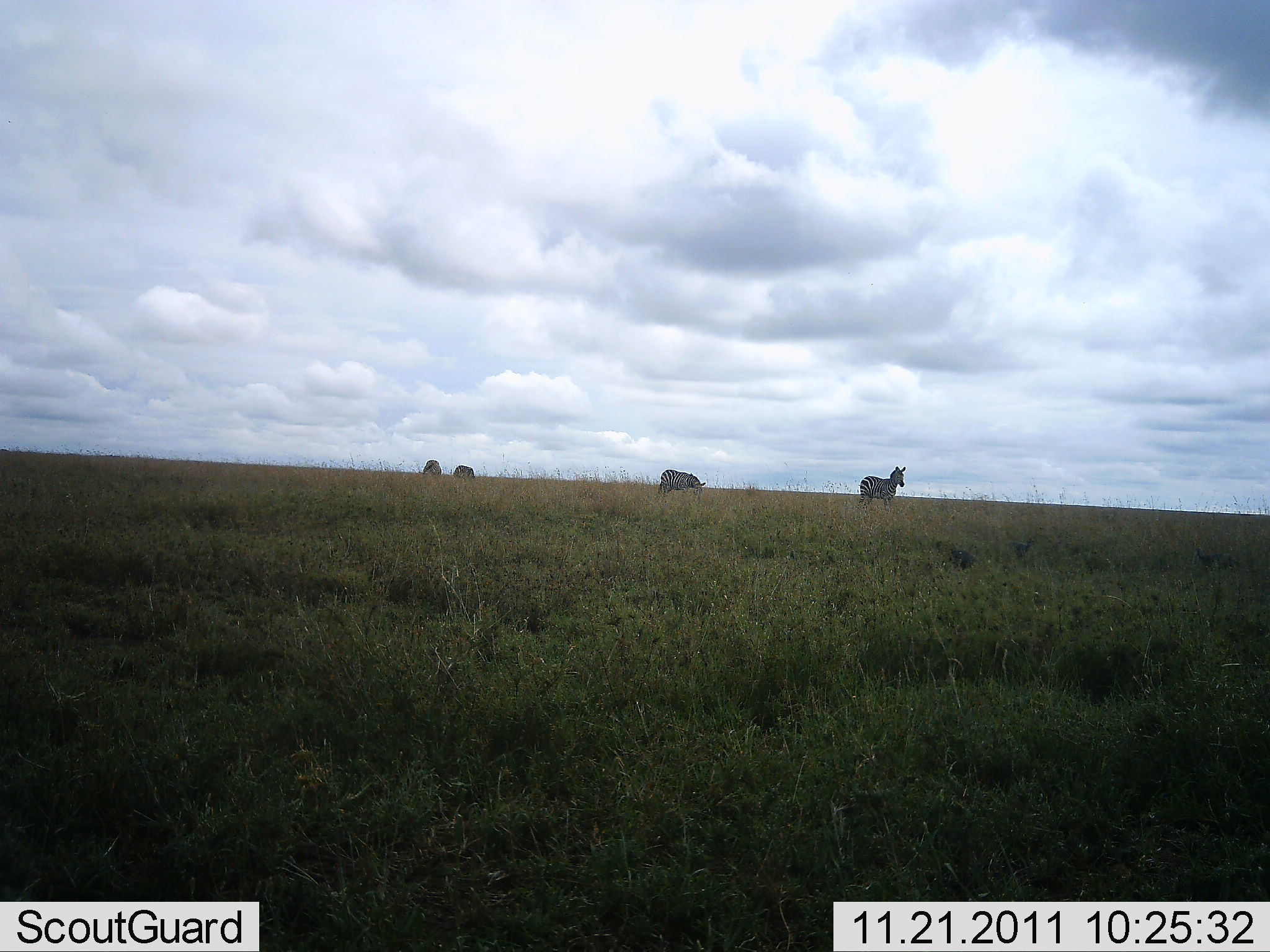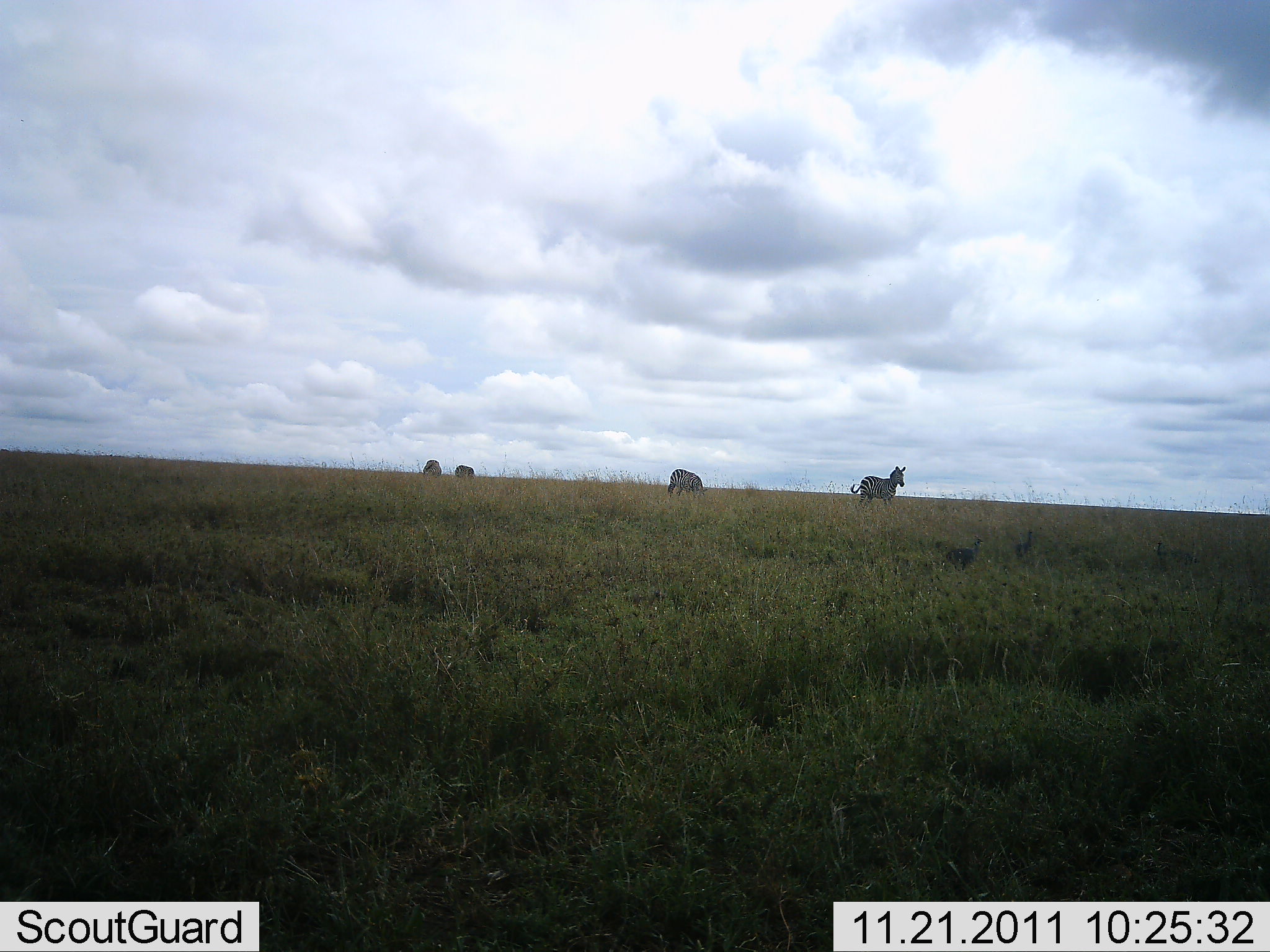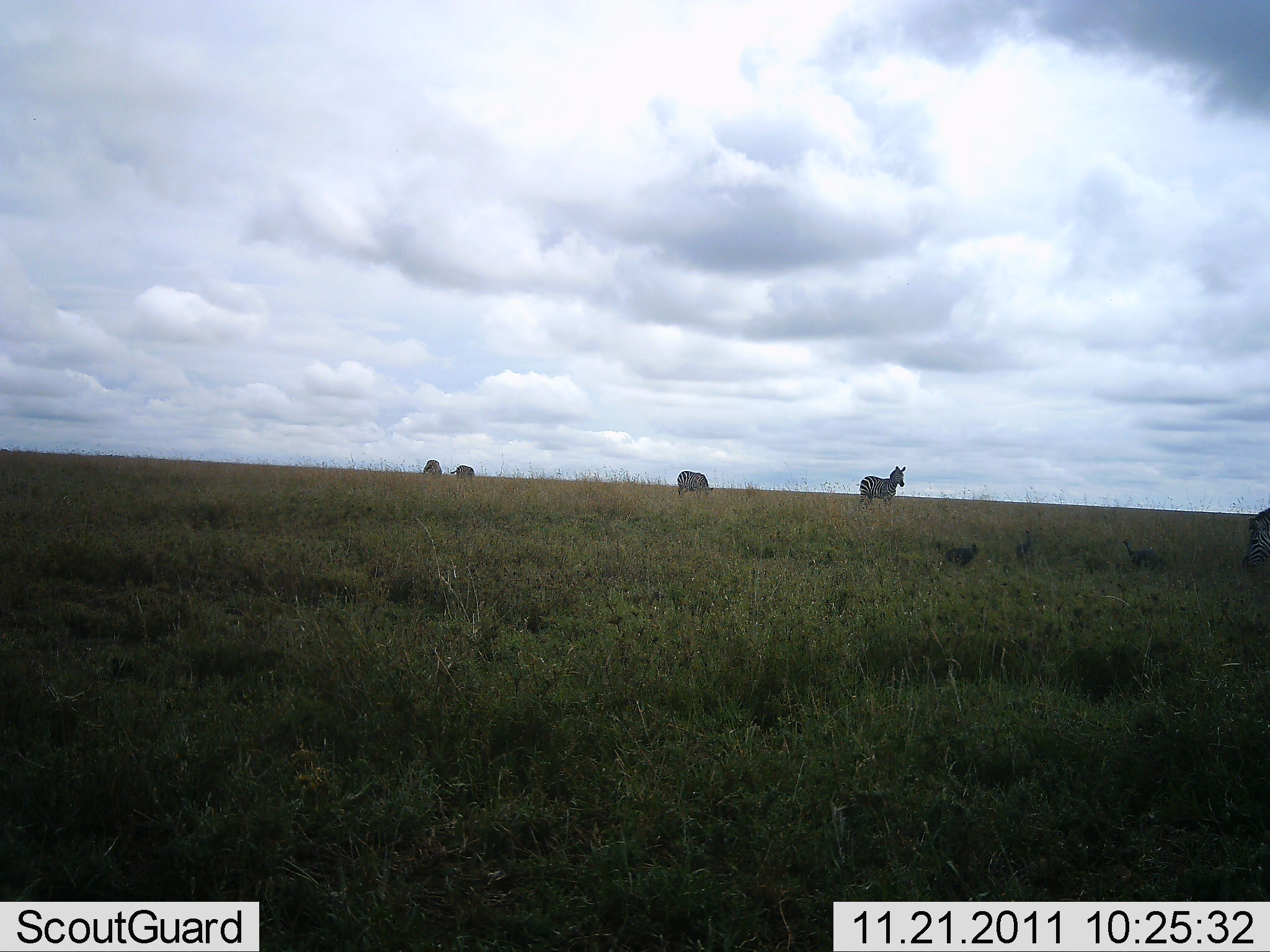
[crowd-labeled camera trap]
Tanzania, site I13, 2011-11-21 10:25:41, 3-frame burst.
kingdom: Animalia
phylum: Chordata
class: Mammalia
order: Perissodactyla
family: Equidae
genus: Equus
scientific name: Equus quagga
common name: plains zebra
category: zebra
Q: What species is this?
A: Zebra (plains zebra) (Equus quagga).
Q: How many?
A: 4.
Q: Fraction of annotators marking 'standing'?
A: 82%.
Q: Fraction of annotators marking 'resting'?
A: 0%.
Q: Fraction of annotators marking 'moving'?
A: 45%.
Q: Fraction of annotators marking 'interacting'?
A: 0%.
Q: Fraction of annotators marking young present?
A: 0%.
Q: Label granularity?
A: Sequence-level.